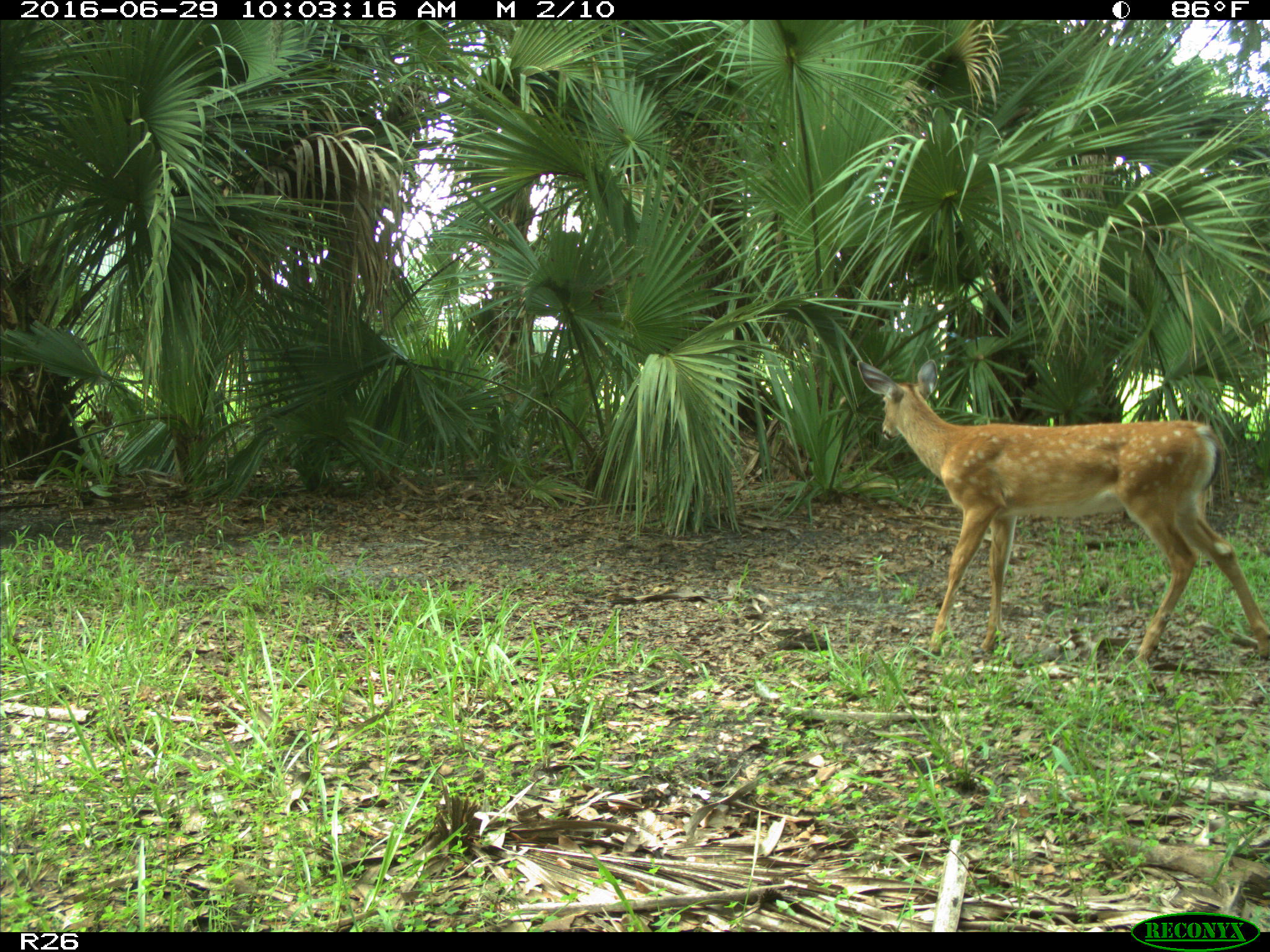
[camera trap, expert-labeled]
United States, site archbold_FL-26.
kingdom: Animalia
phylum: Chordata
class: Mammalia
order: Artiodactyla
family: Cervidae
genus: Odocoileus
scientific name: Odocoileus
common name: deer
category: unidentified deer